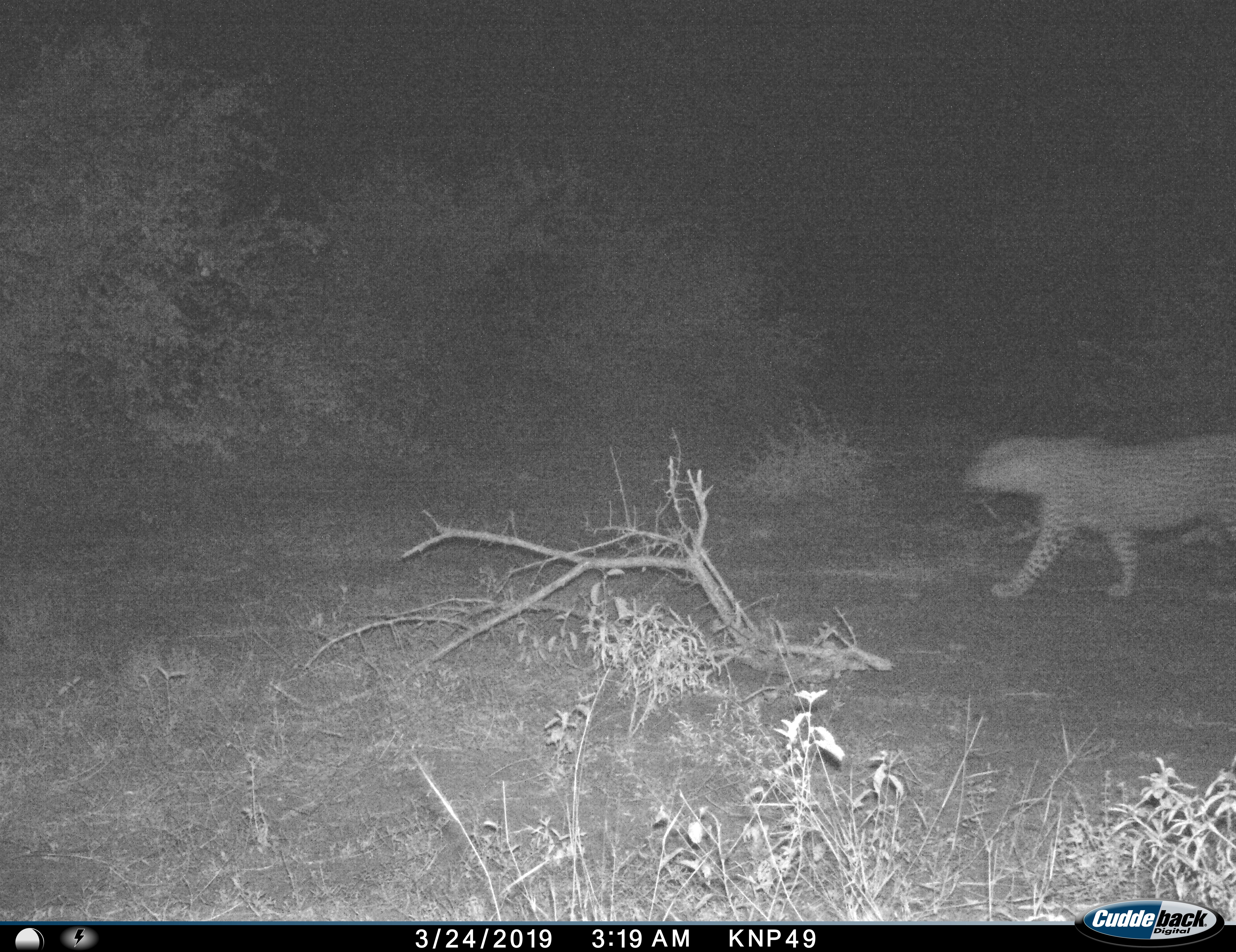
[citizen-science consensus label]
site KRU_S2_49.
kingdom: Animalia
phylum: Chordata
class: Mammalia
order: Carnivora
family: Felidae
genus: Panthera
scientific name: Panthera pardus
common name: leopard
Leopard (Panthera pardus), count 1. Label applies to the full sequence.